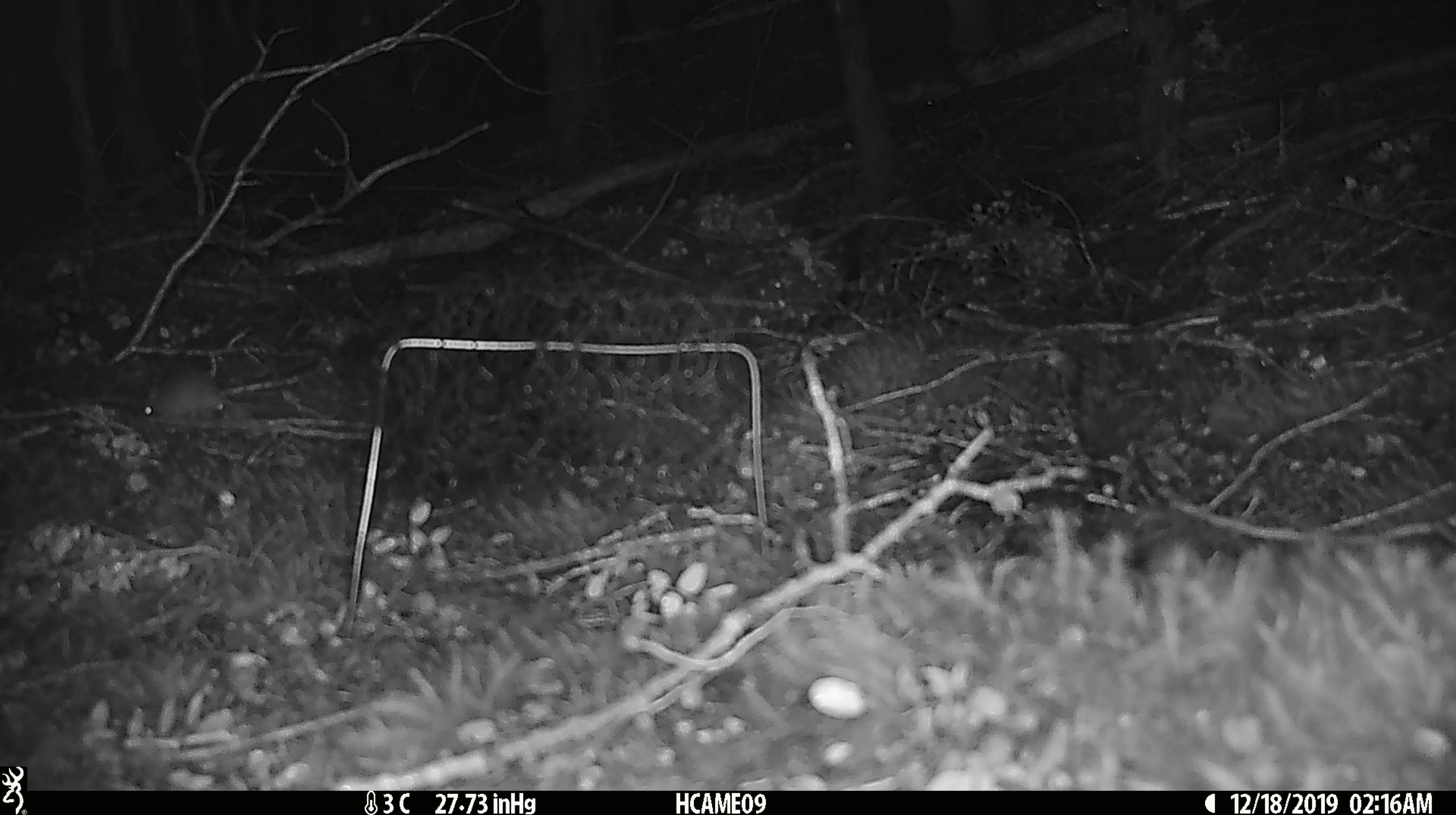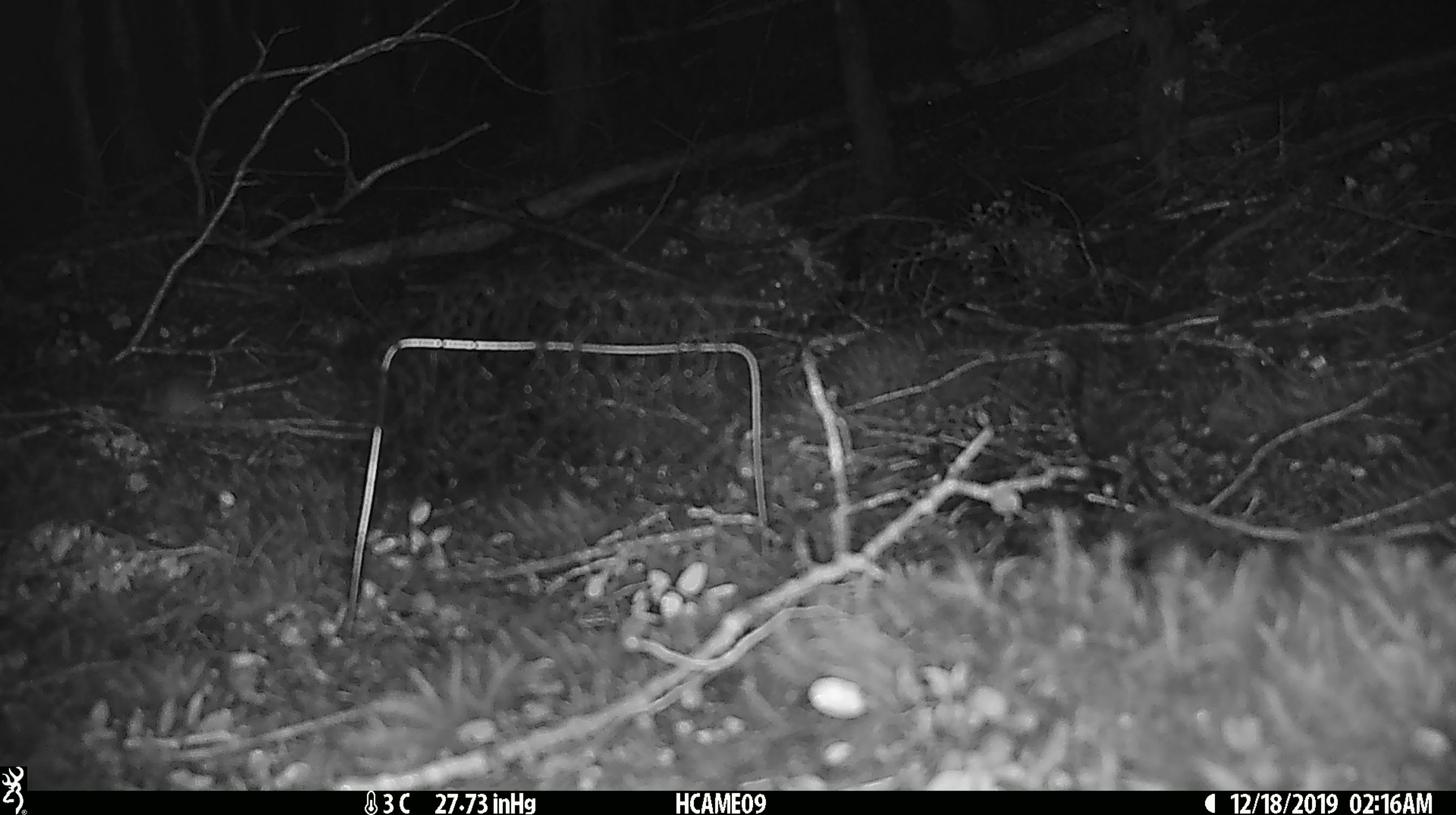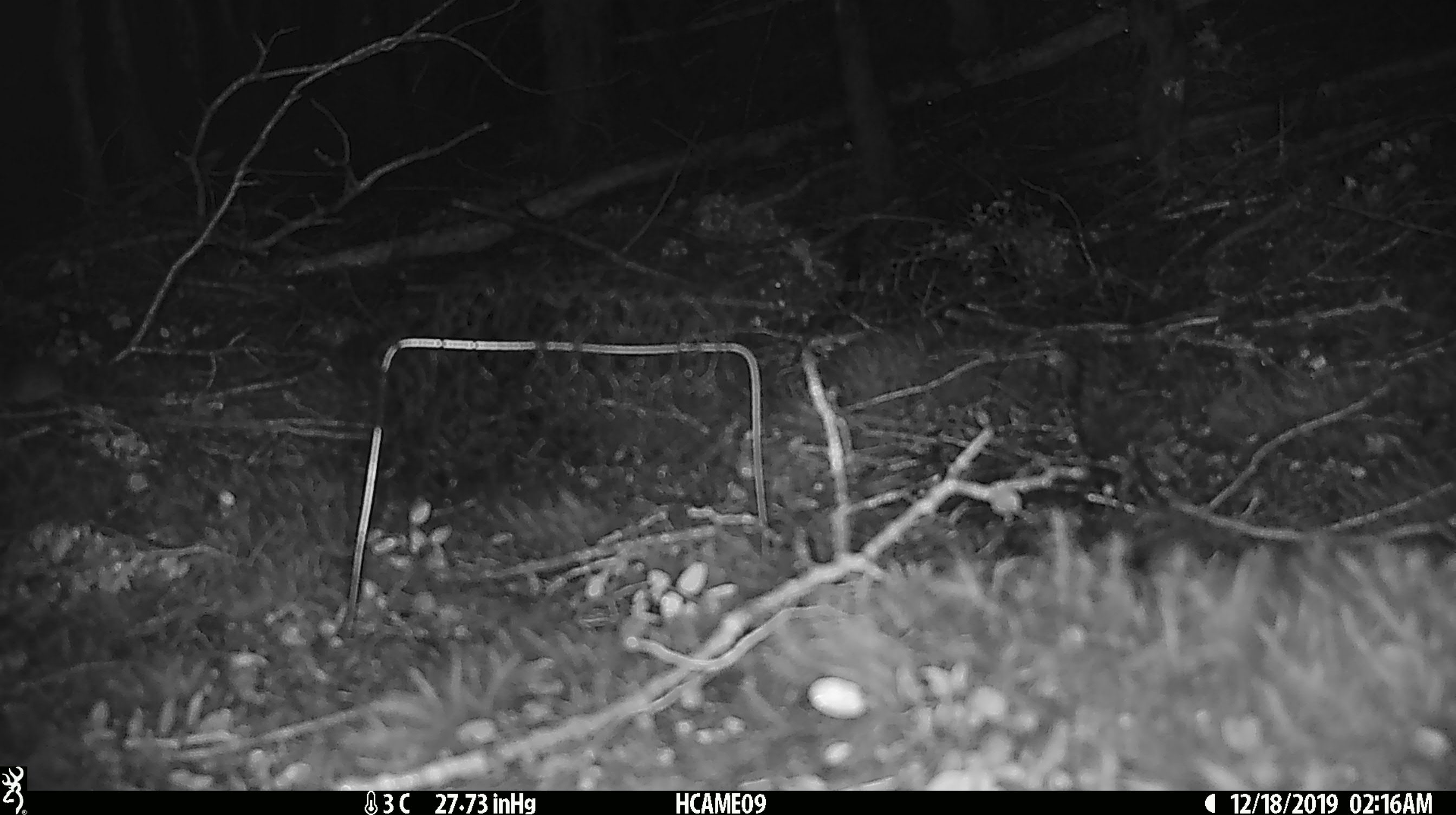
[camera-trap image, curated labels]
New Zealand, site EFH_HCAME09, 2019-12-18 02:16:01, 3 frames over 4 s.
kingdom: Animalia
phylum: Chordata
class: Mammalia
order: Rodentia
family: Muridae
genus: Mus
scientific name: Mus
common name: mouse